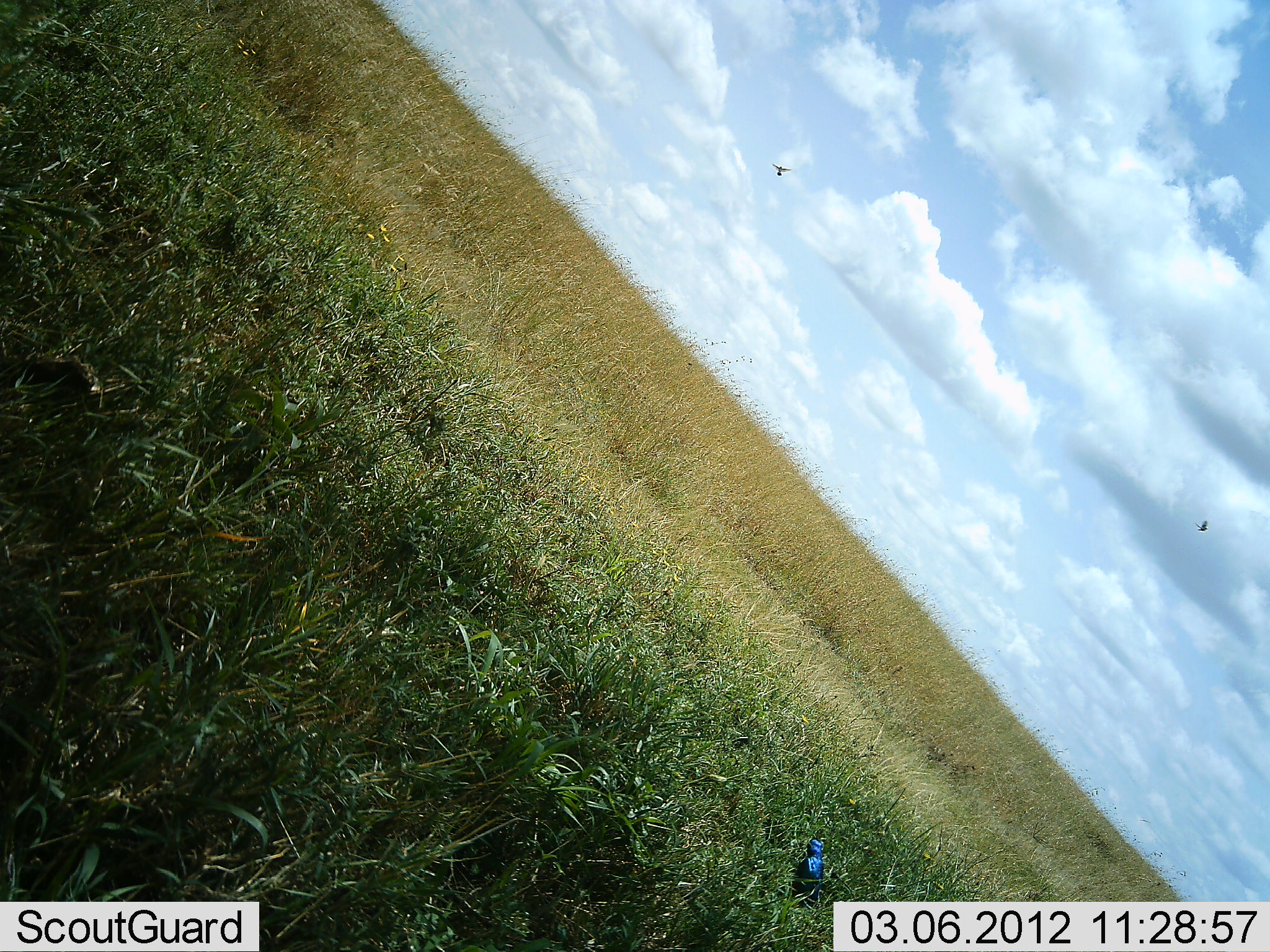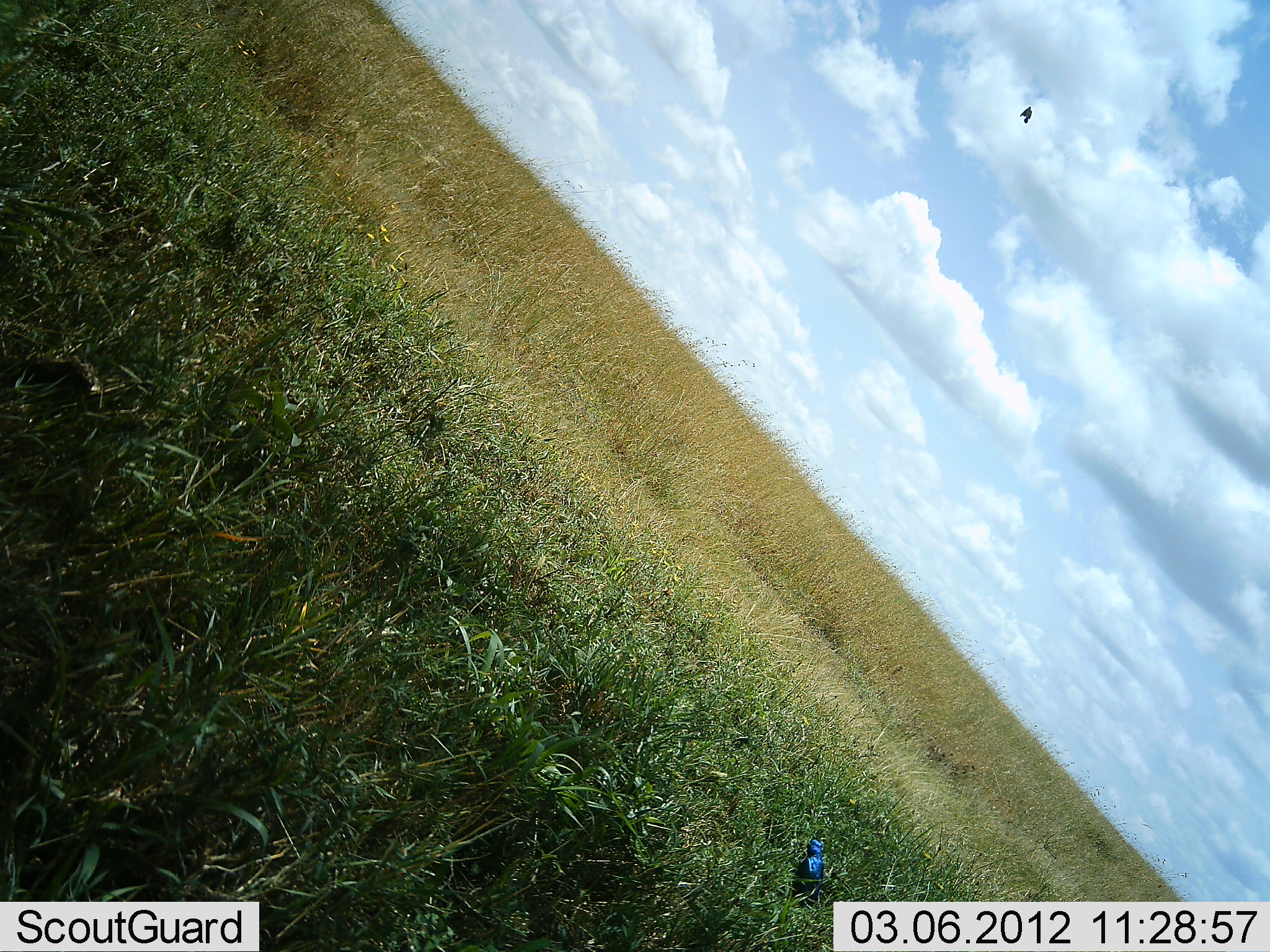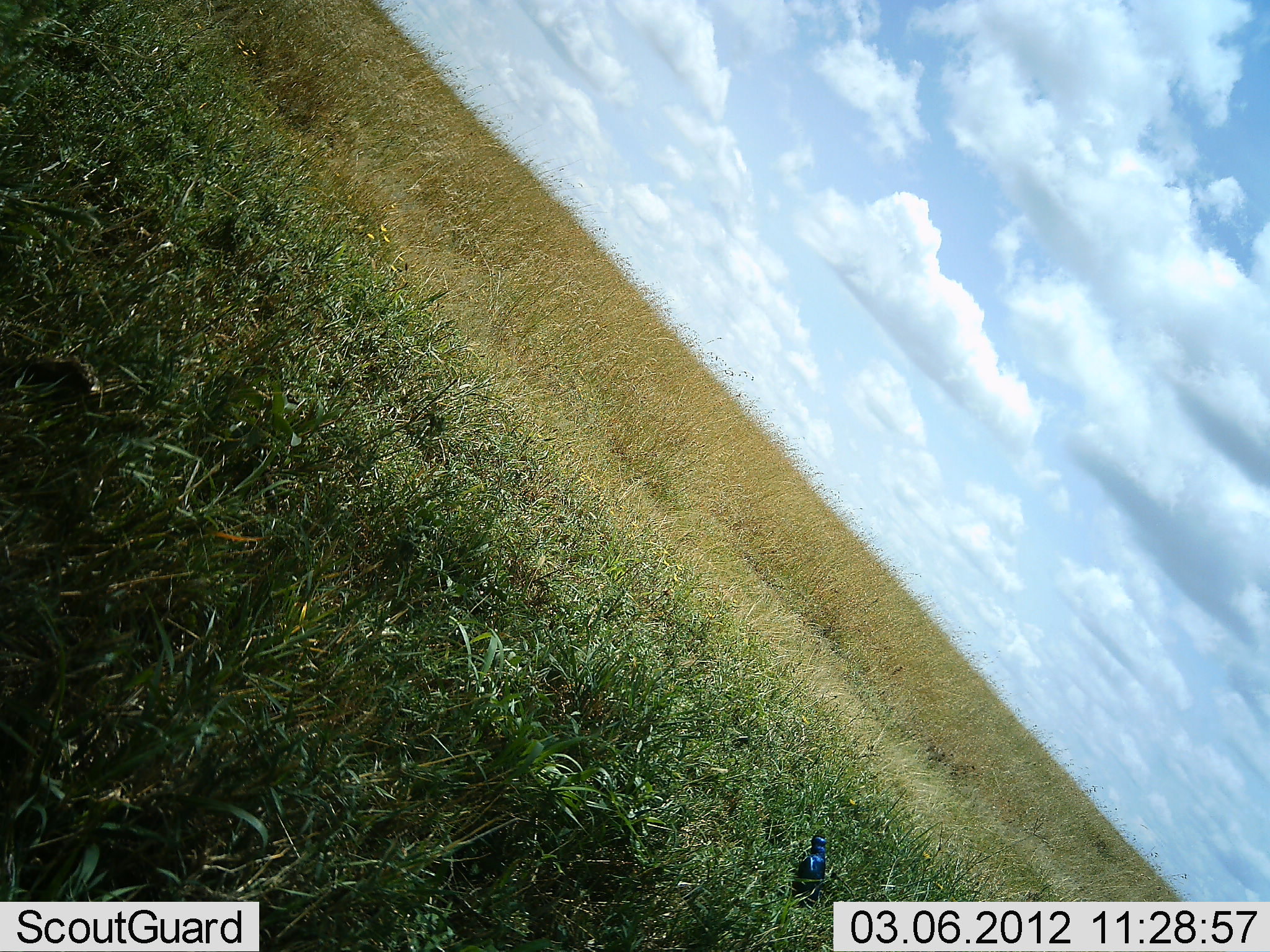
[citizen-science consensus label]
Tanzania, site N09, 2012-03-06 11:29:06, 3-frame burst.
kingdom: Animalia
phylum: Chordata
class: Aves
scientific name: Aves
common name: bird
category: otherbird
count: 2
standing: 47%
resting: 13%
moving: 60%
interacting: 0%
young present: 0%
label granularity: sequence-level